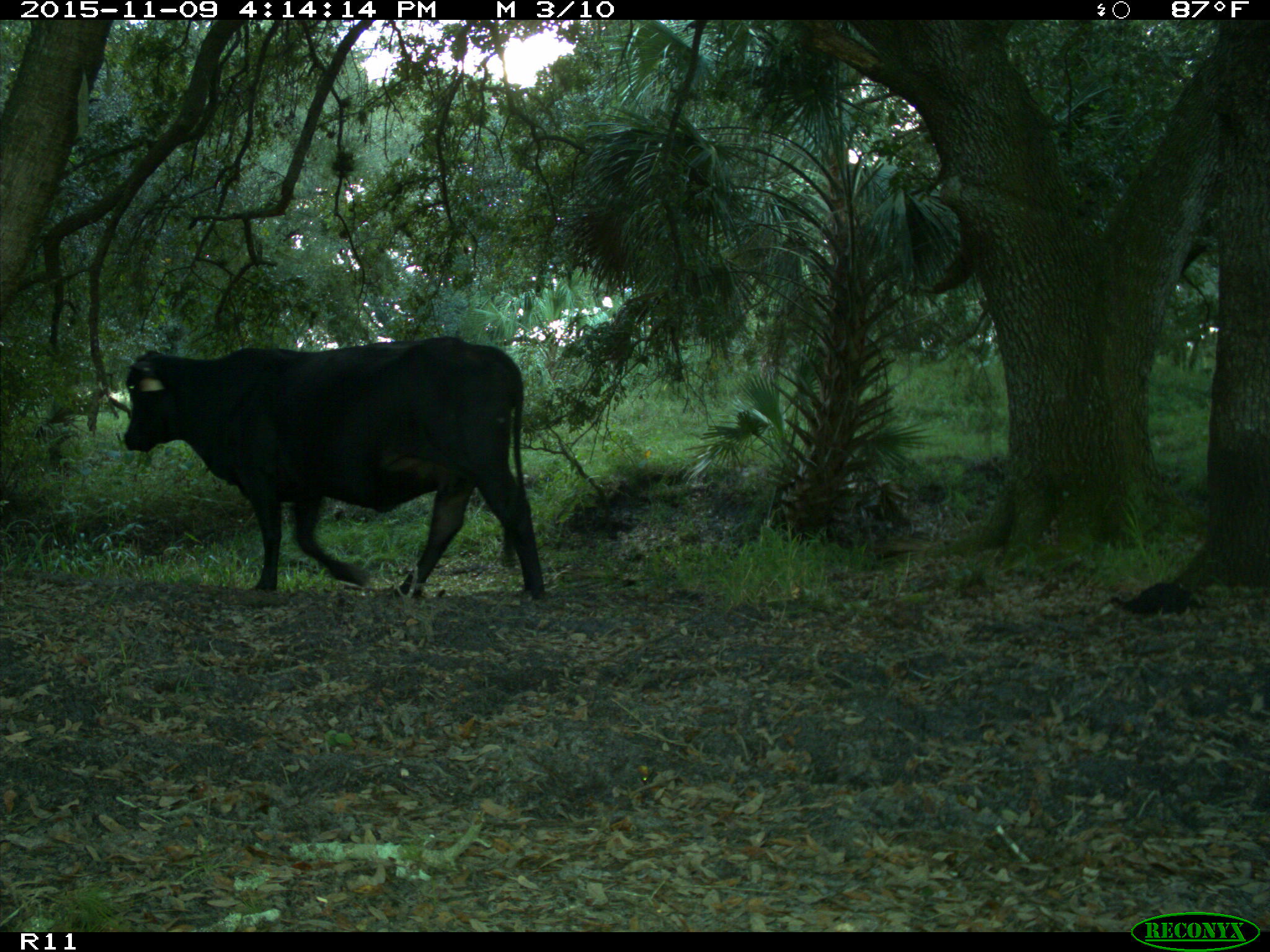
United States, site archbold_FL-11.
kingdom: Animalia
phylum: Chordata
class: Mammalia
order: Artiodactyla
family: Bovidae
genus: Bos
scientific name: Bos taurus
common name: domestic cow